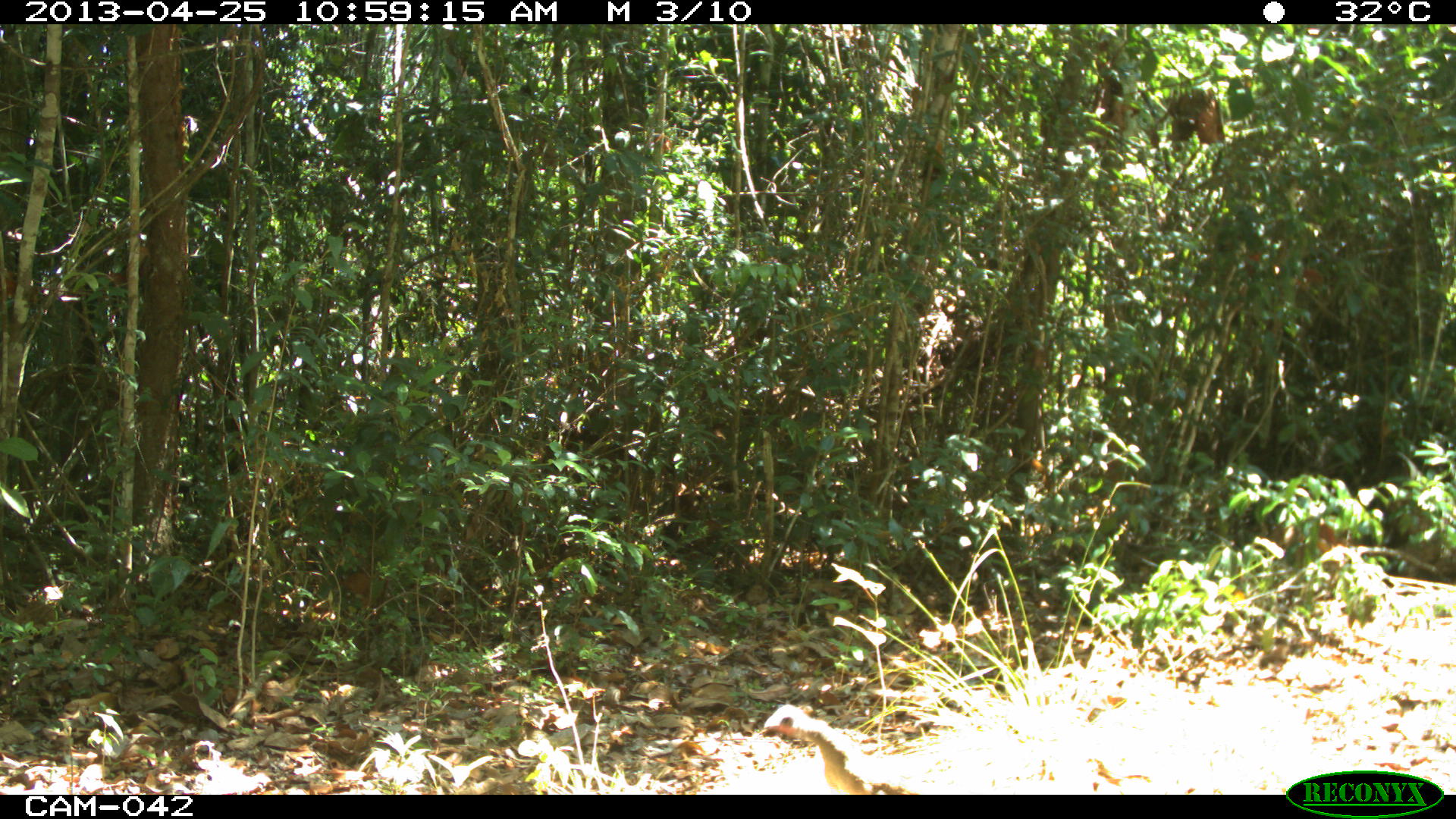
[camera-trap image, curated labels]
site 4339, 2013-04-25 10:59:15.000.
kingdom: Animalia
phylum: Chordata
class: Aves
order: Galliformes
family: Cracidae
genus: Penelope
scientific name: Penelope purpurascens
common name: crested guan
Penelope purpurascens (crested guan), count 1.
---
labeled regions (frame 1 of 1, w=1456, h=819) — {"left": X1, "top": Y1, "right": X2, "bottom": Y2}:
penelope purpurascens: {"left": 757, "top": 704, "right": 920, "bottom": 794}